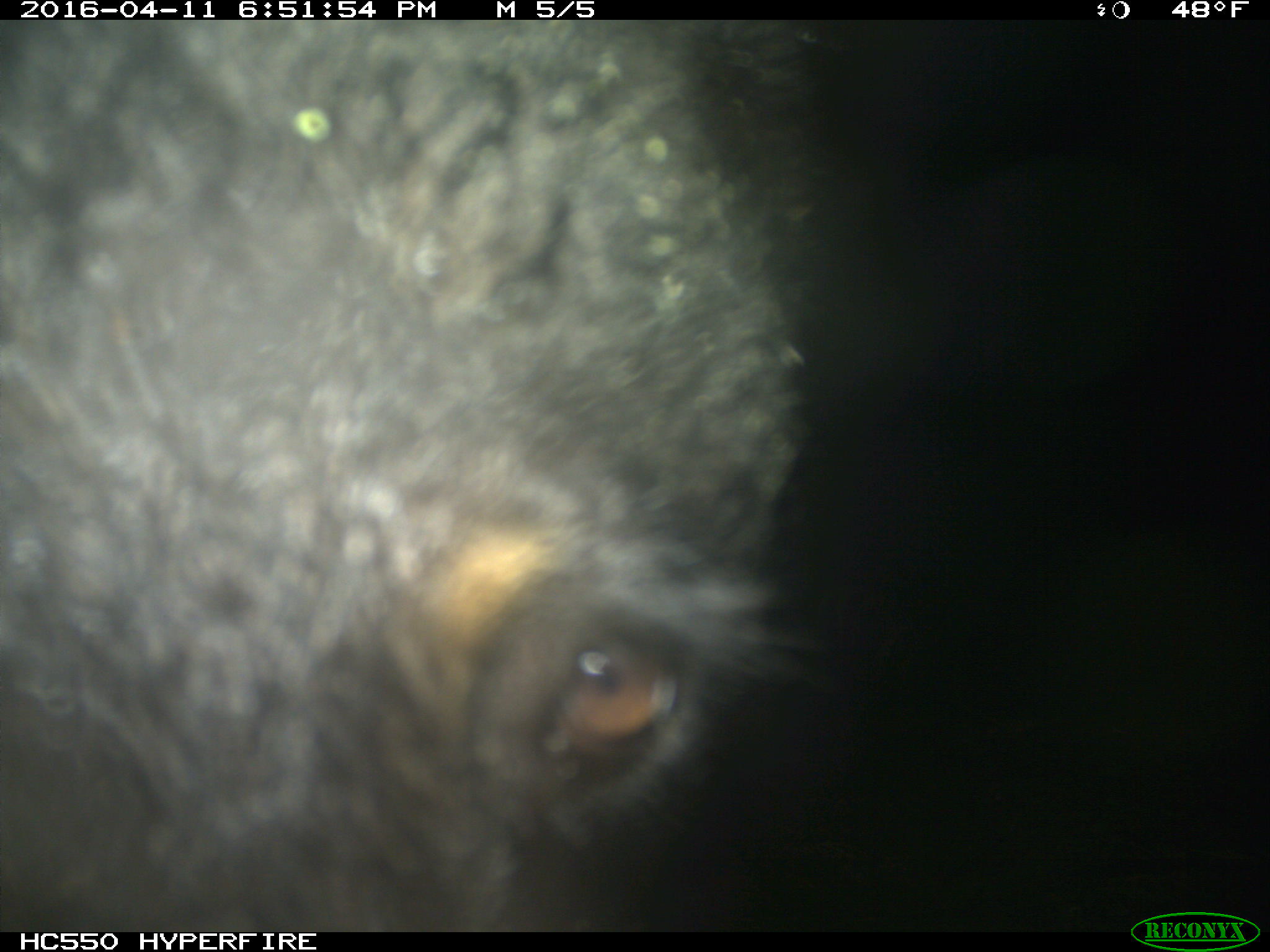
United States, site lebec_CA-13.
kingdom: Animalia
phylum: Chordata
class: Mammalia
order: Carnivora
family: Ursidae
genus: Ursus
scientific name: Ursus americanus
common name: american black bear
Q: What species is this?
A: Ursus americanus (american black bear).